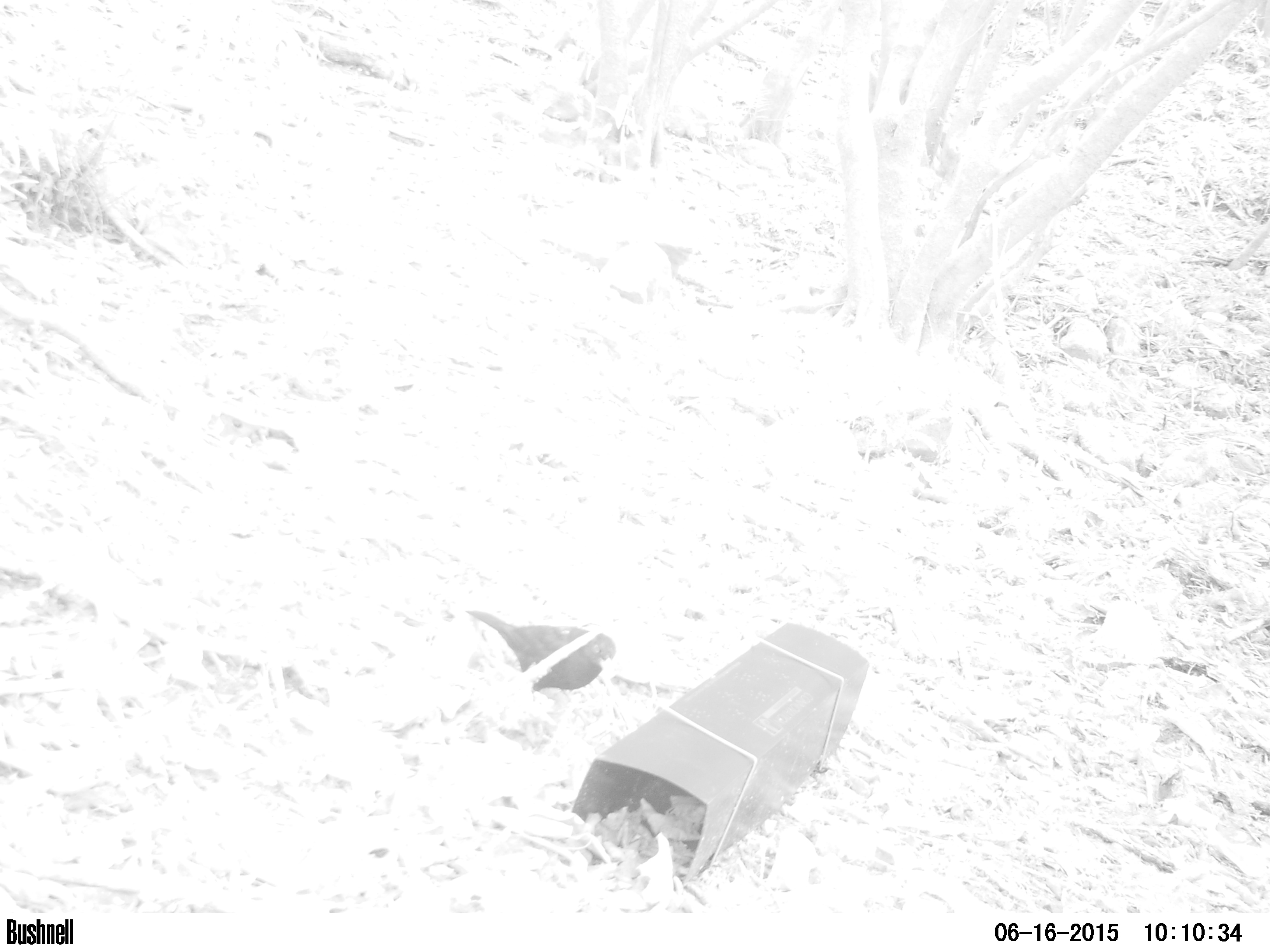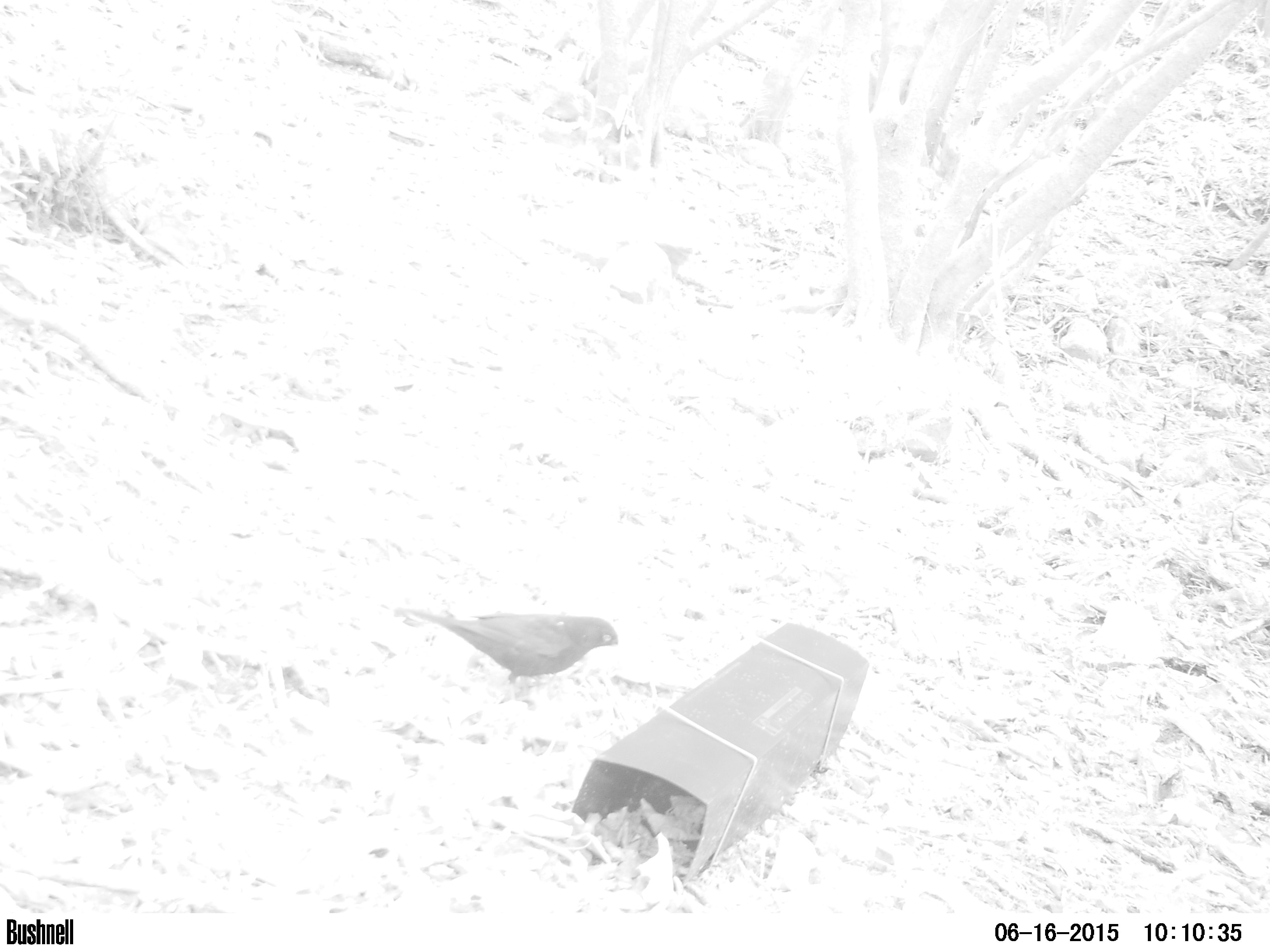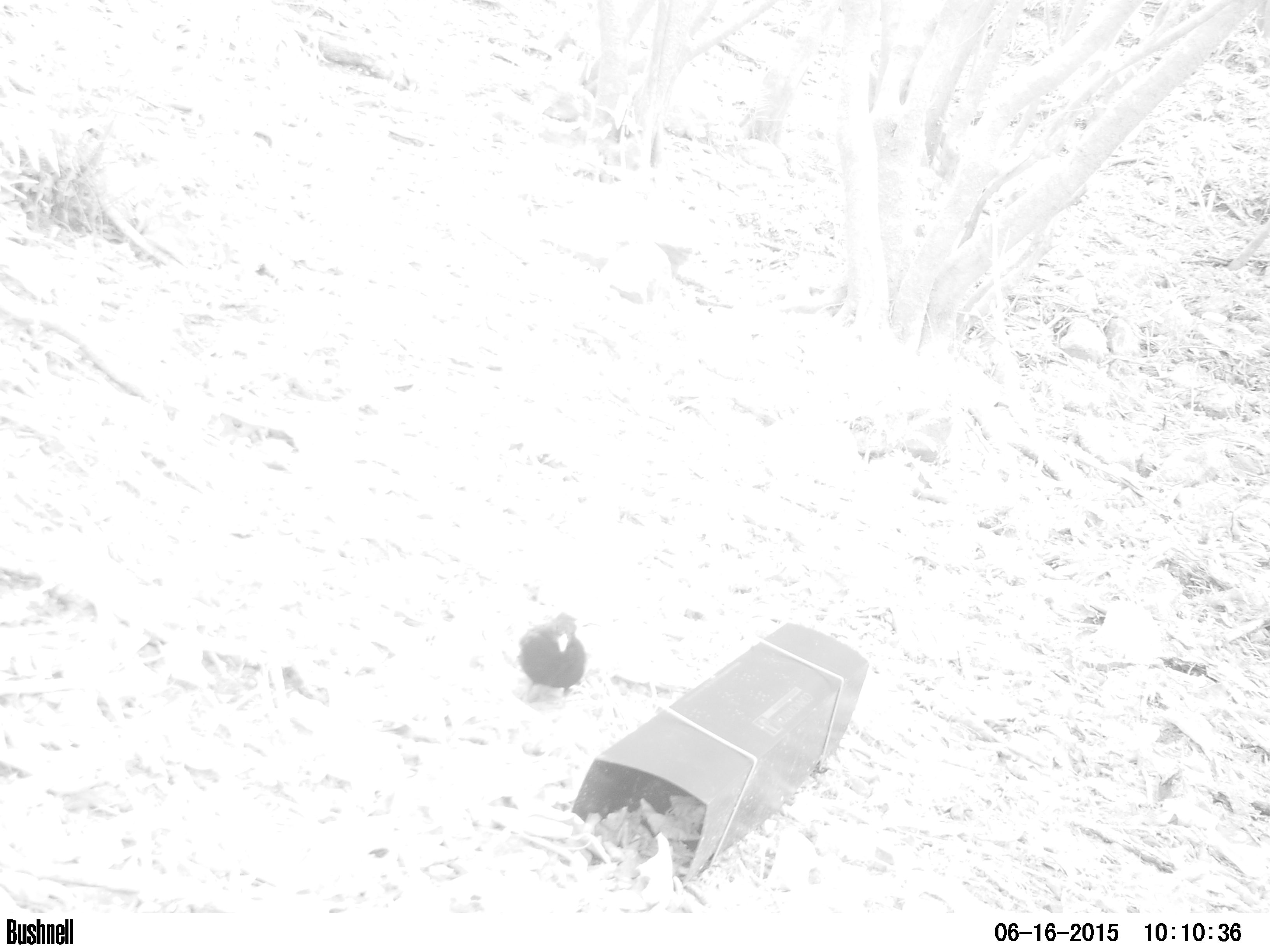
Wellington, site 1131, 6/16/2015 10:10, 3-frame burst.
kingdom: Animalia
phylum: Chordata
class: Aves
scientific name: Aves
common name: bird